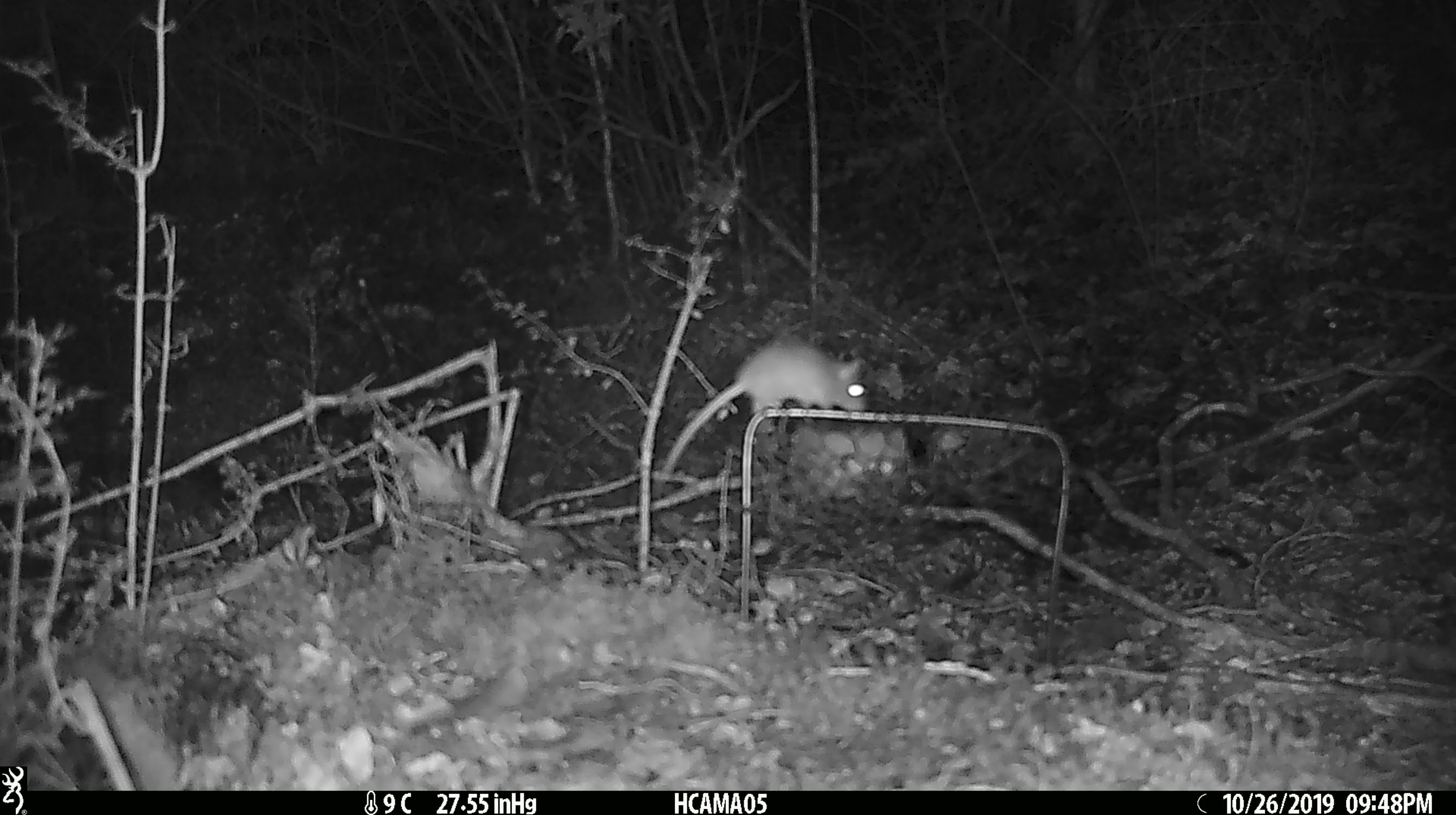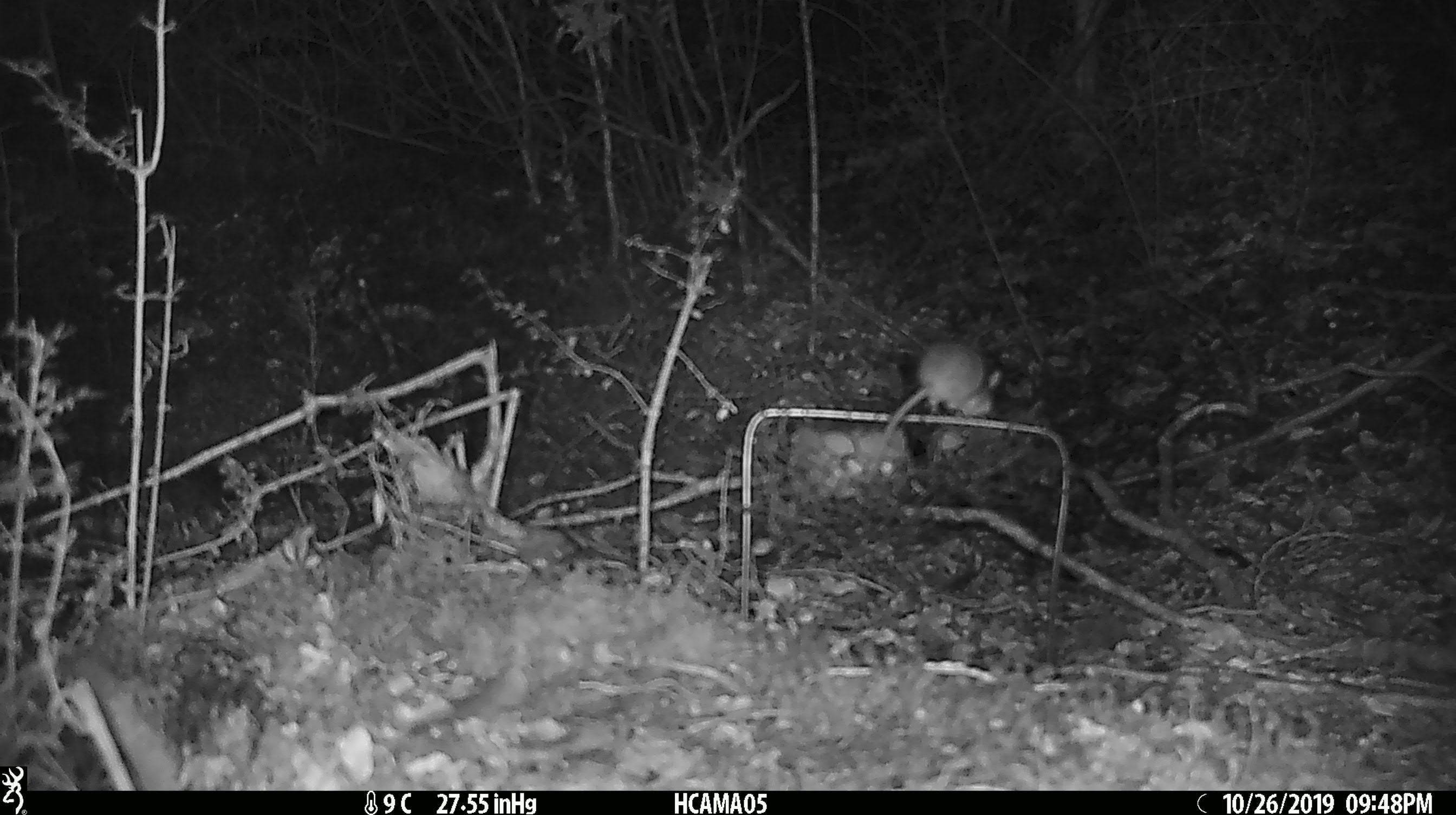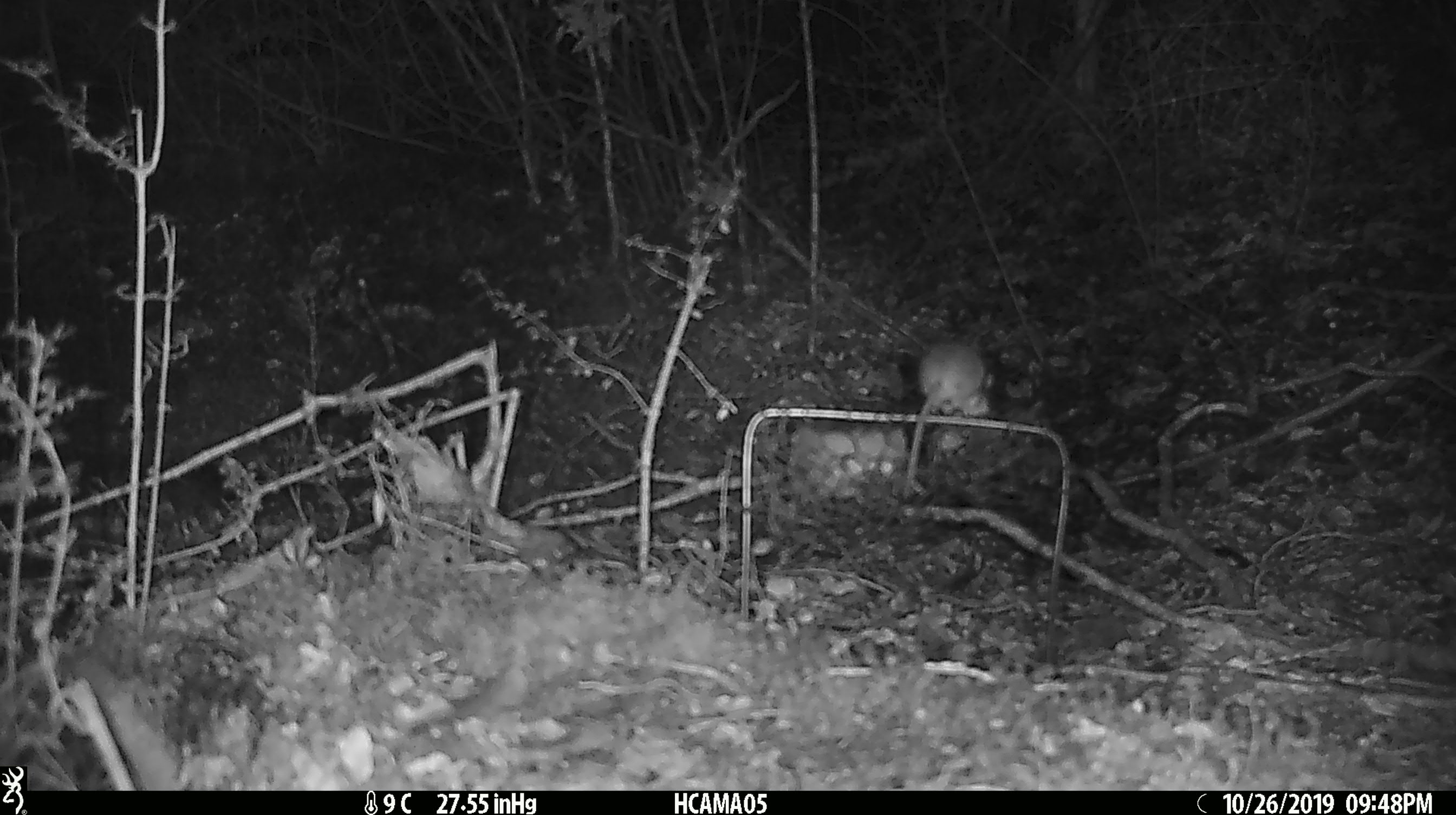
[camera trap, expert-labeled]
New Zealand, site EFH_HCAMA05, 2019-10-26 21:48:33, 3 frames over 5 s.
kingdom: Animalia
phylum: Chordata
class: Mammalia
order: Rodentia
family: Muridae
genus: Mus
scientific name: Mus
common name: mouse